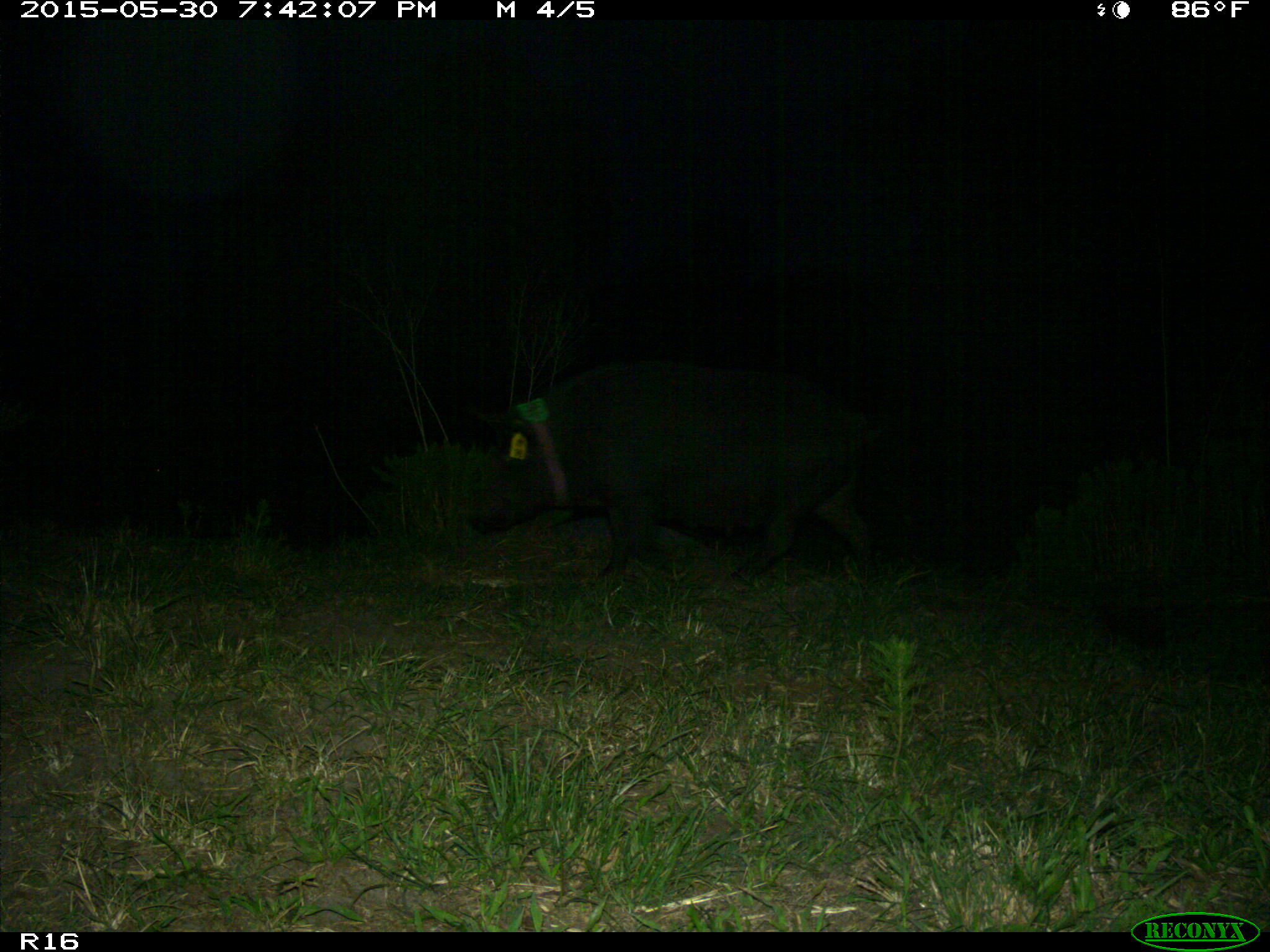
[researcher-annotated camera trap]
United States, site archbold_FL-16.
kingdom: Animalia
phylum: Chordata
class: Mammalia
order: Artiodactyla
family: Suidae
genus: Sus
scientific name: Sus scrofa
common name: wild boar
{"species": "Sus scrofa (wild boar)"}